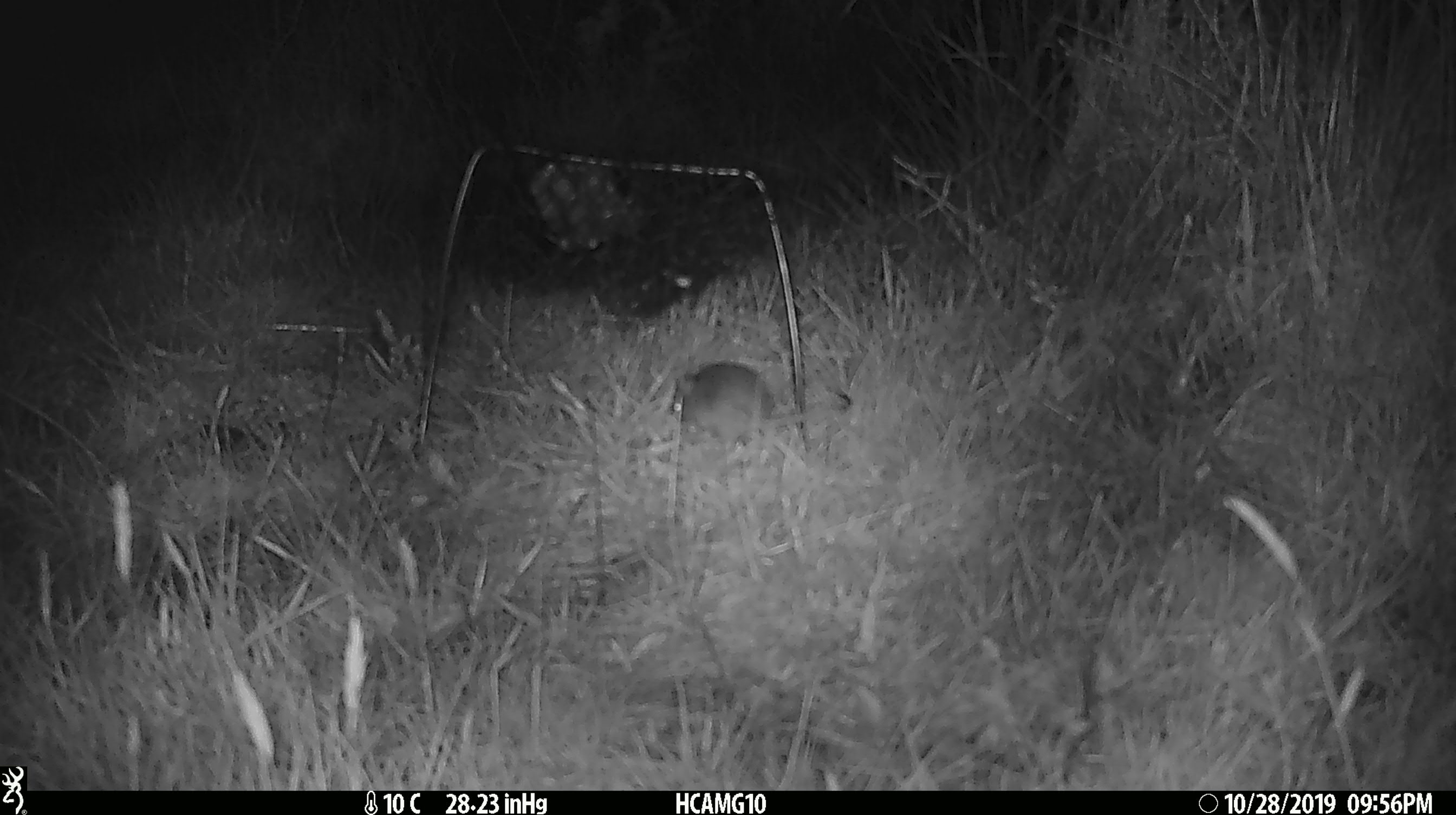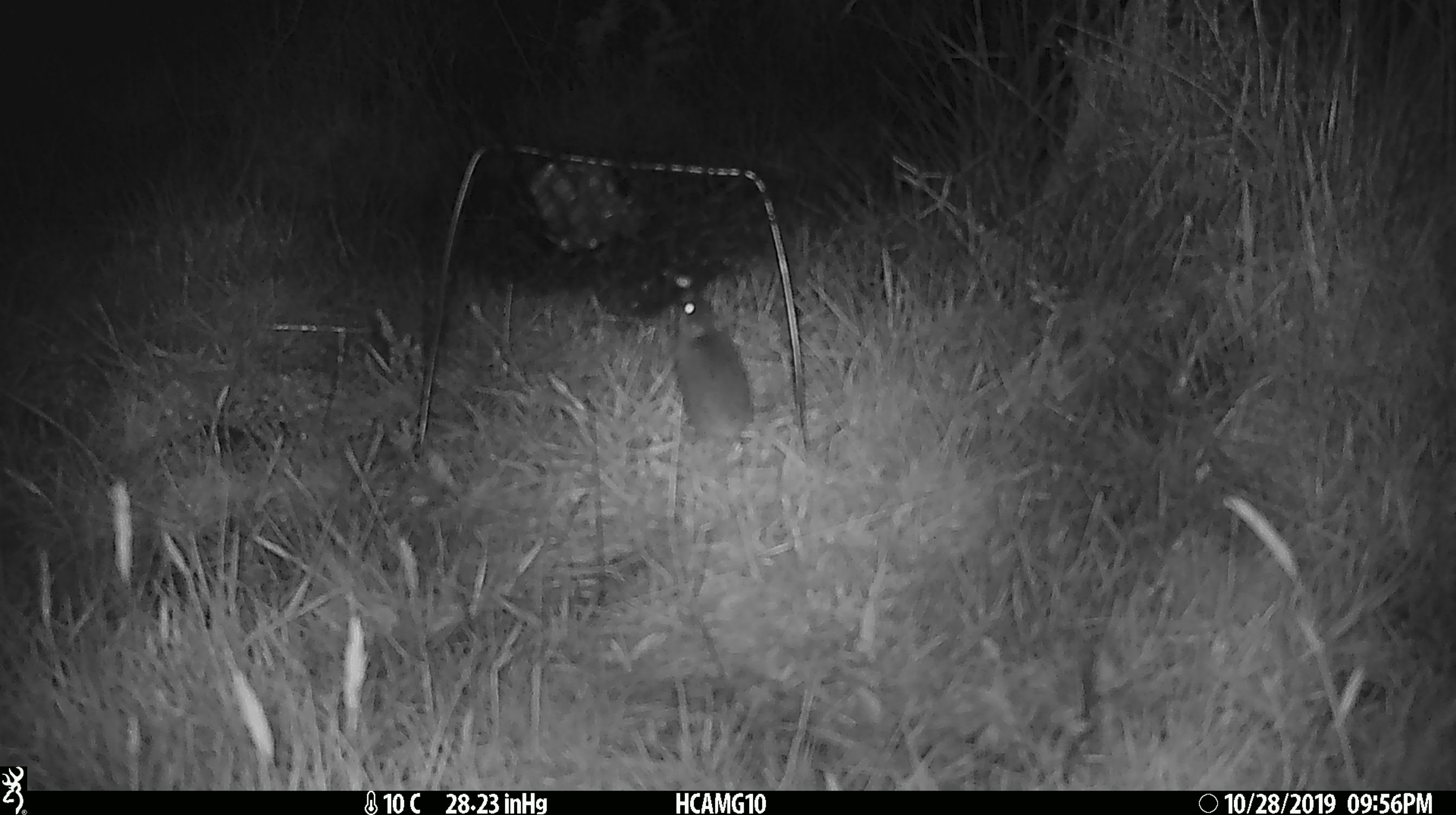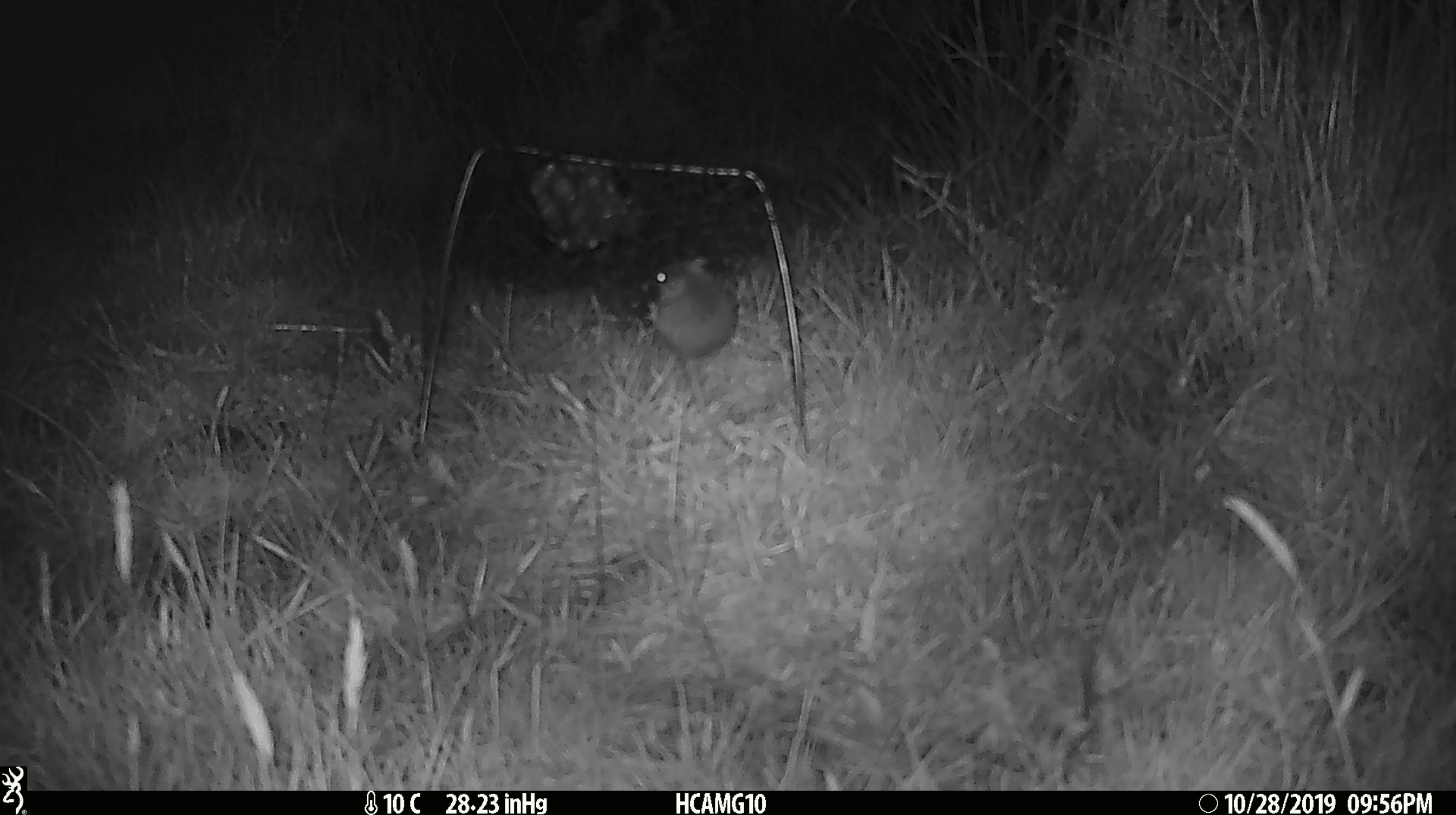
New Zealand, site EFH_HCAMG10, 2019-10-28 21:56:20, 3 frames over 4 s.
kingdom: Animalia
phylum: Chordata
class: Mammalia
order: Rodentia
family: Muridae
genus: Mus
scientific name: Mus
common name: mouse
Mouse (Mus).